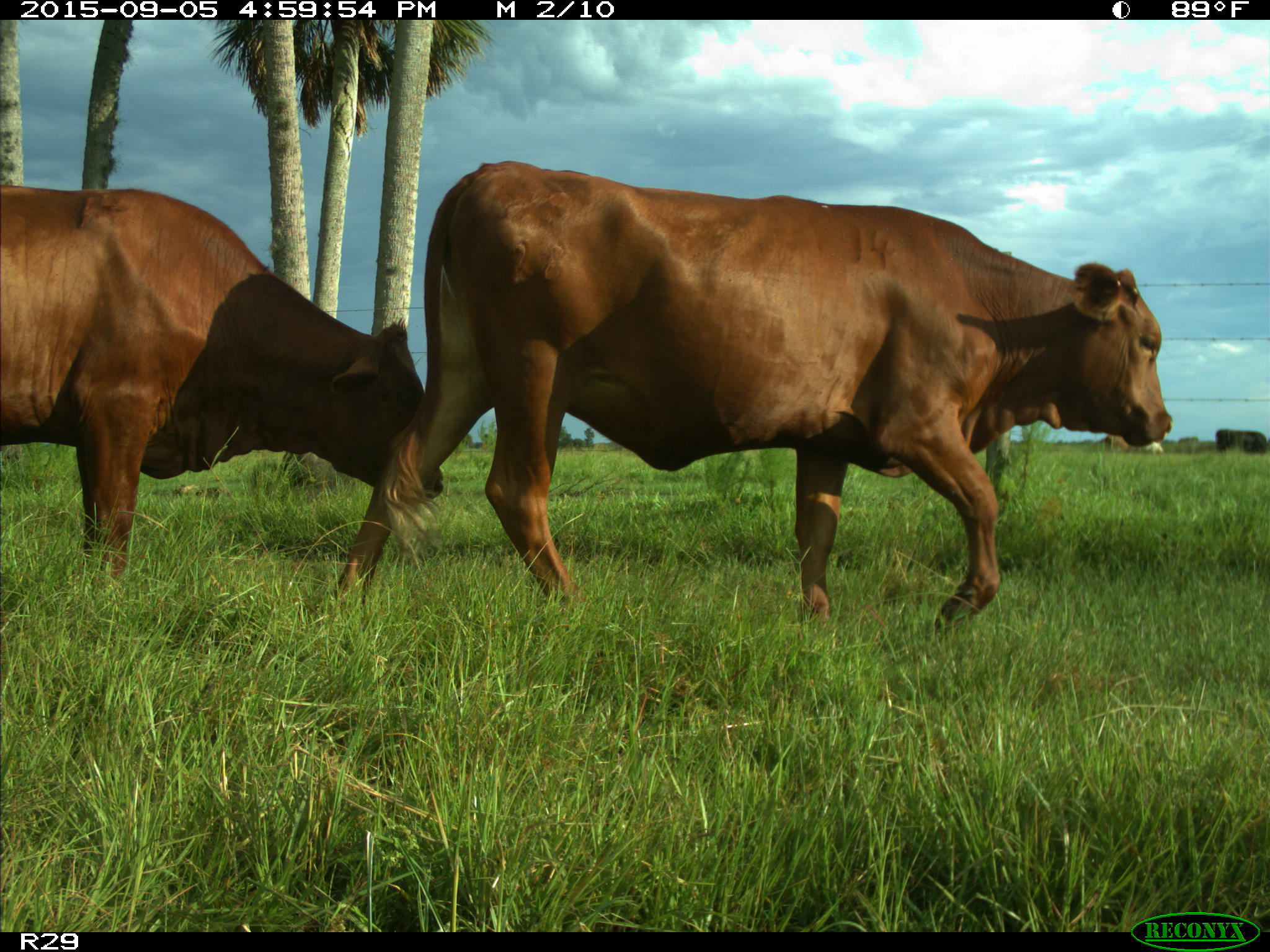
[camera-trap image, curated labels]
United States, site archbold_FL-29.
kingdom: Animalia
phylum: Chordata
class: Mammalia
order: Artiodactyla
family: Bovidae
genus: Bos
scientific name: Bos taurus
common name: domestic cow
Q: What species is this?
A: Bos taurus (domestic cow).